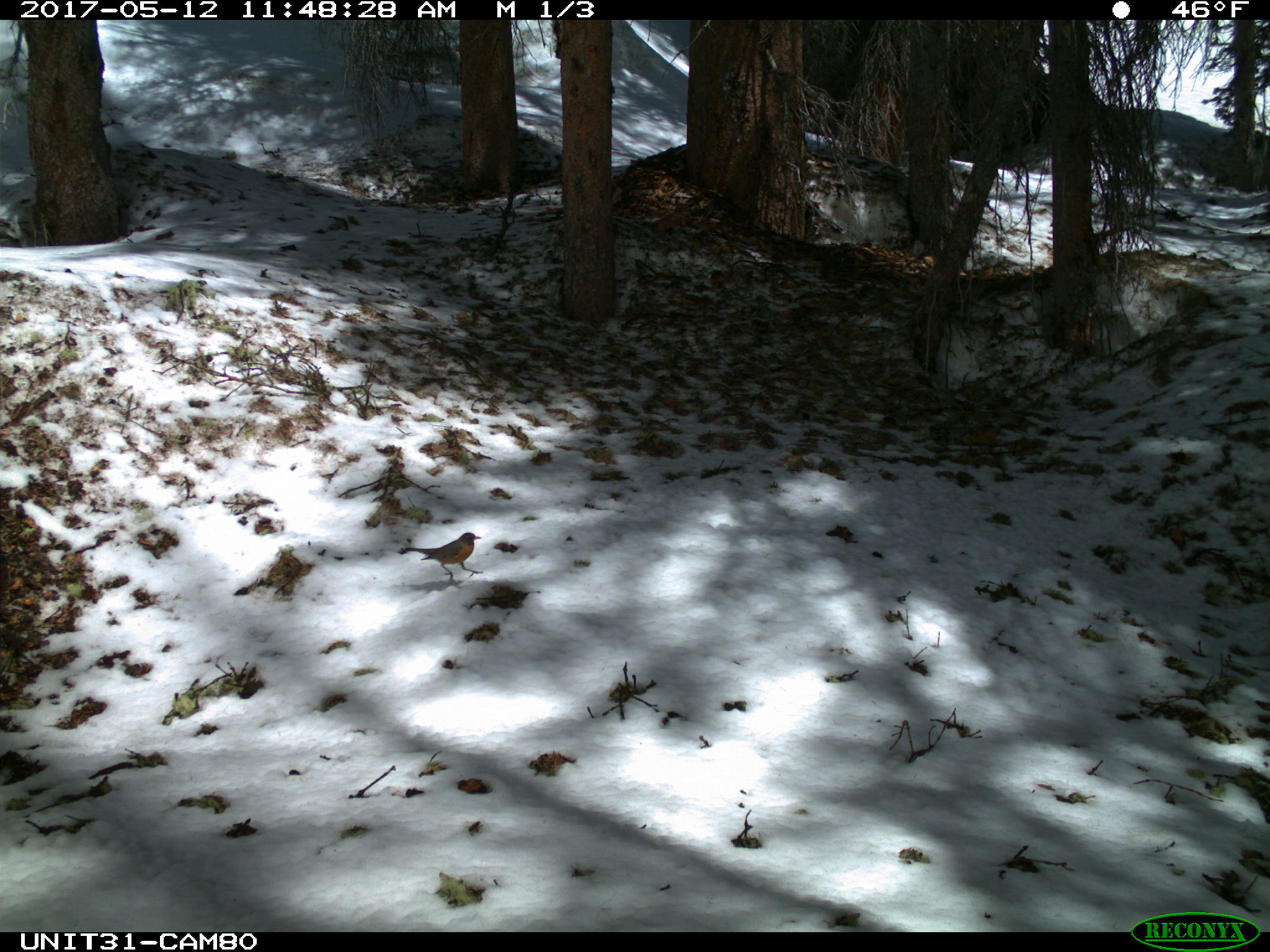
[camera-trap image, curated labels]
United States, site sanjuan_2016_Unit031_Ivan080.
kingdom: Animalia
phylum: Chordata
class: Aves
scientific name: Aves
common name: birds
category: unidentified bird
Unidentified bird (birds) (Aves).